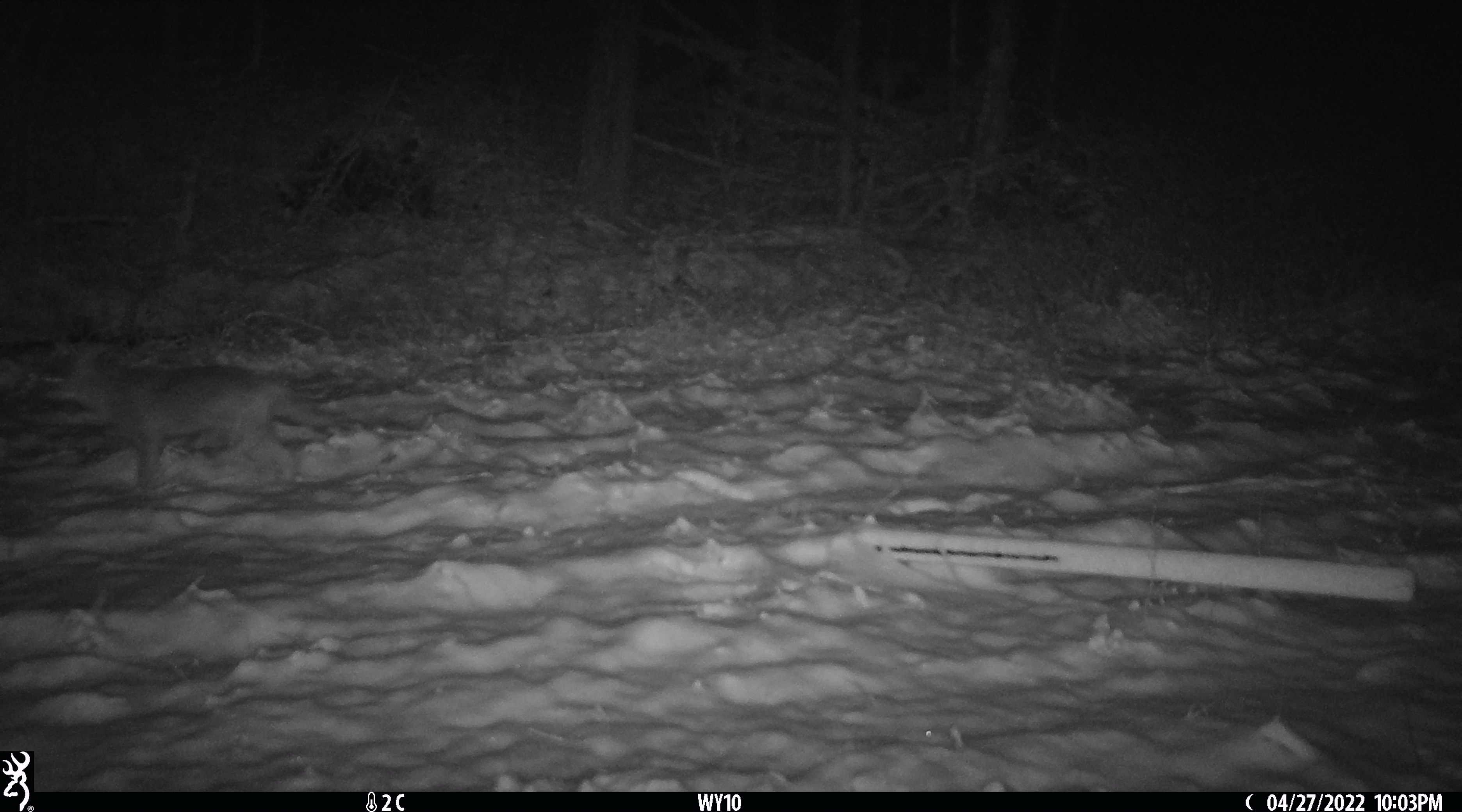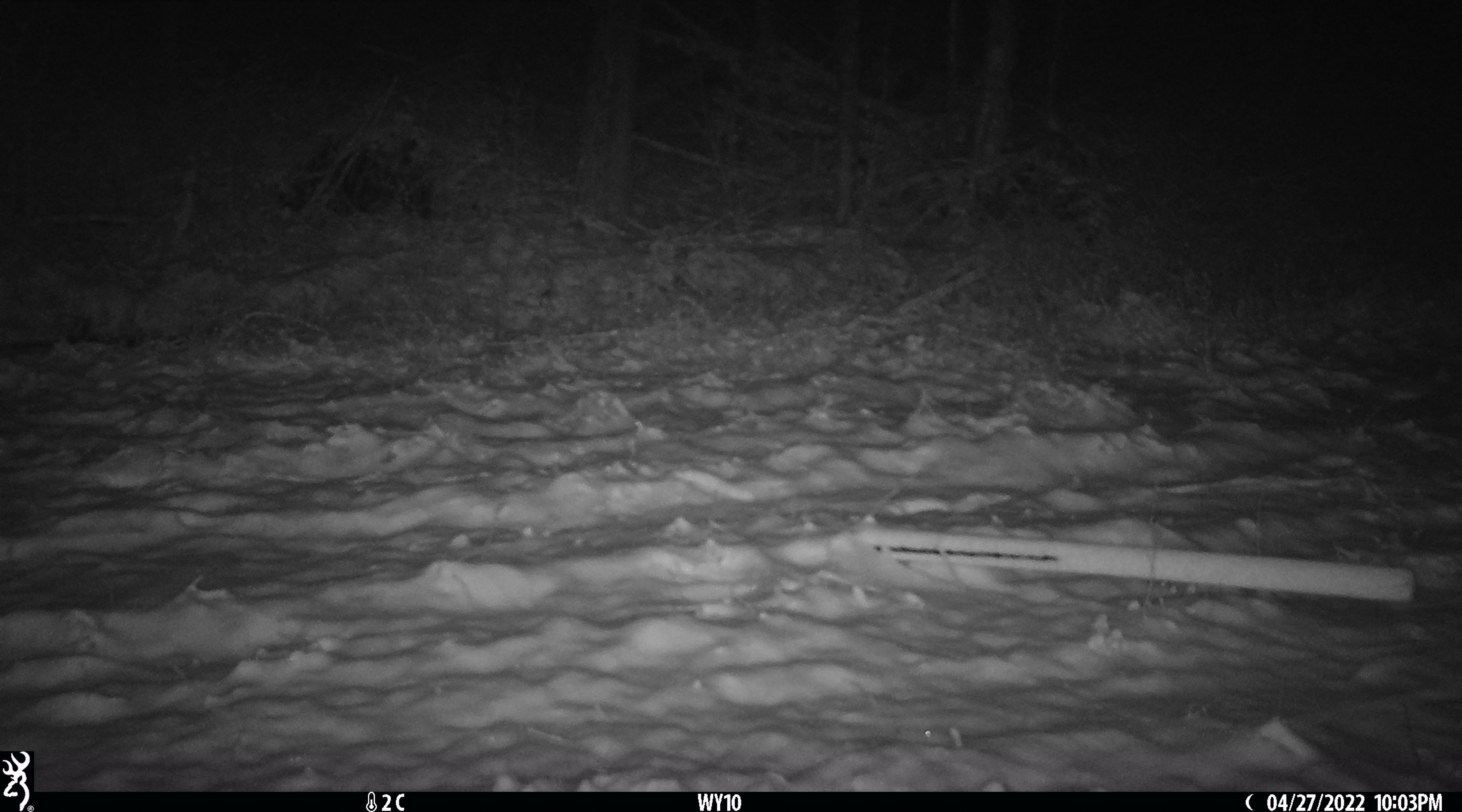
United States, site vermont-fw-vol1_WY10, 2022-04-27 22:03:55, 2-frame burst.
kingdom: Animalia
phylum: Chordata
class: Mammalia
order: Carnivora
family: Canidae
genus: Canis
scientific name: Canis latrans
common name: coyote